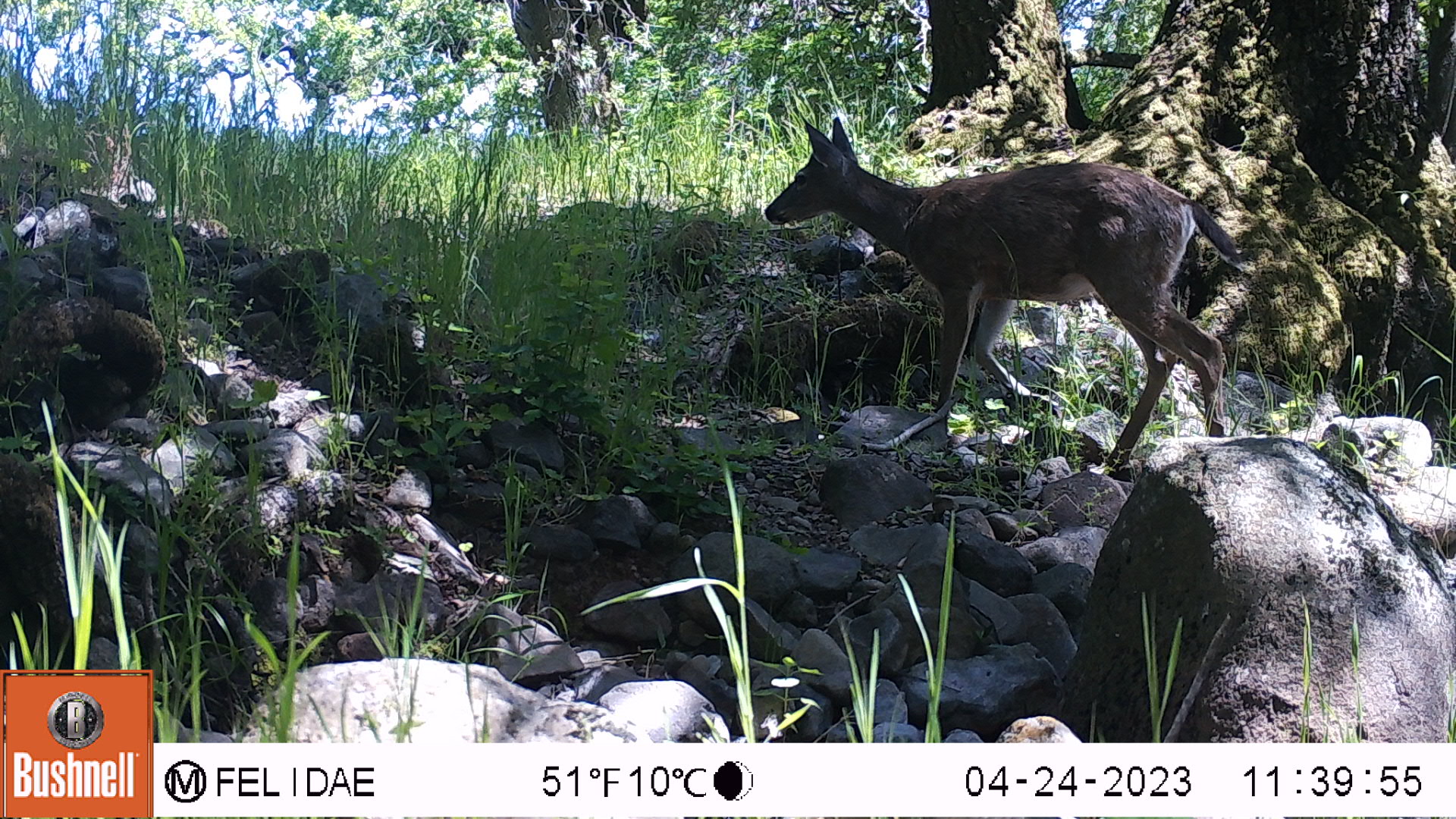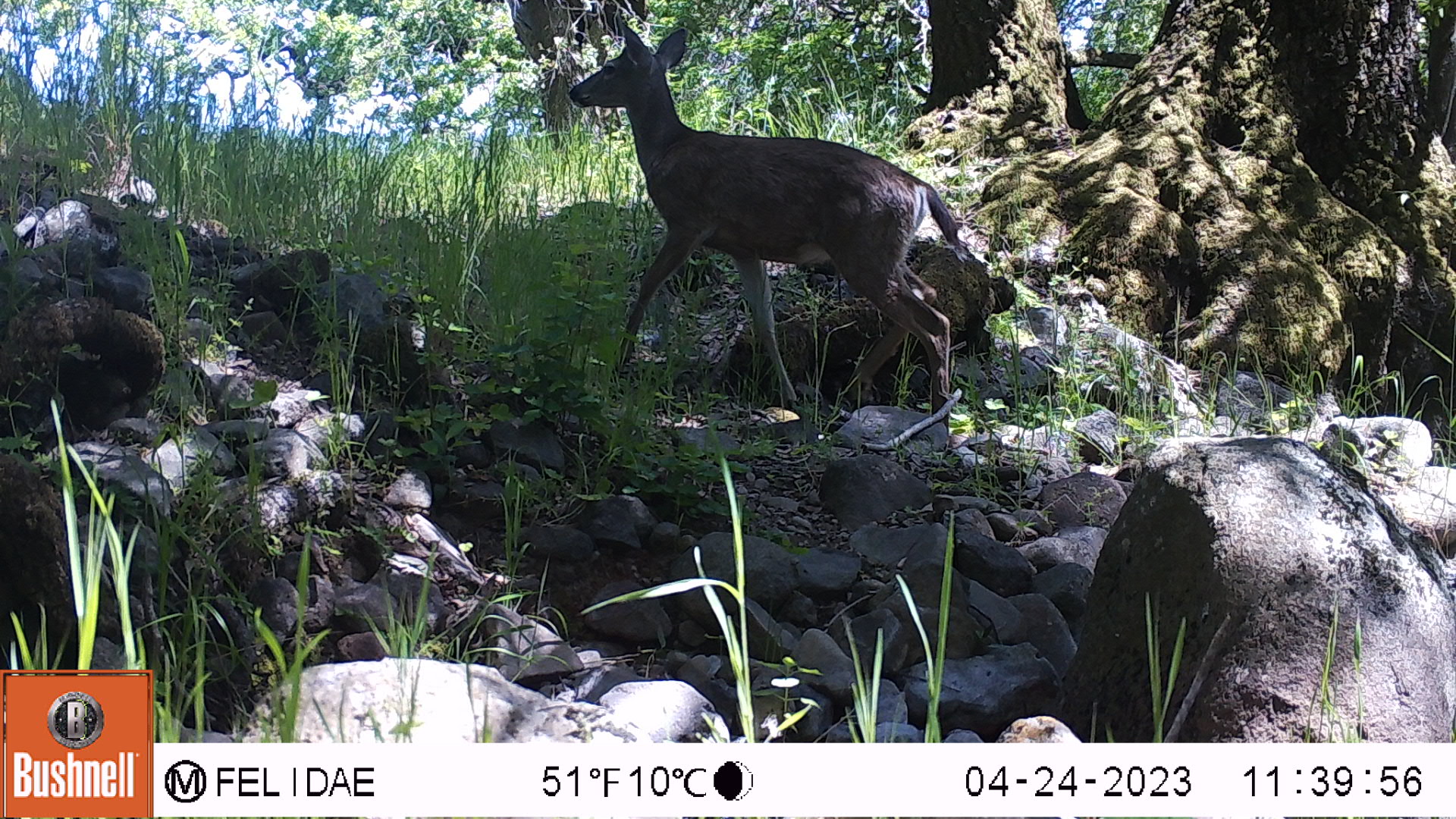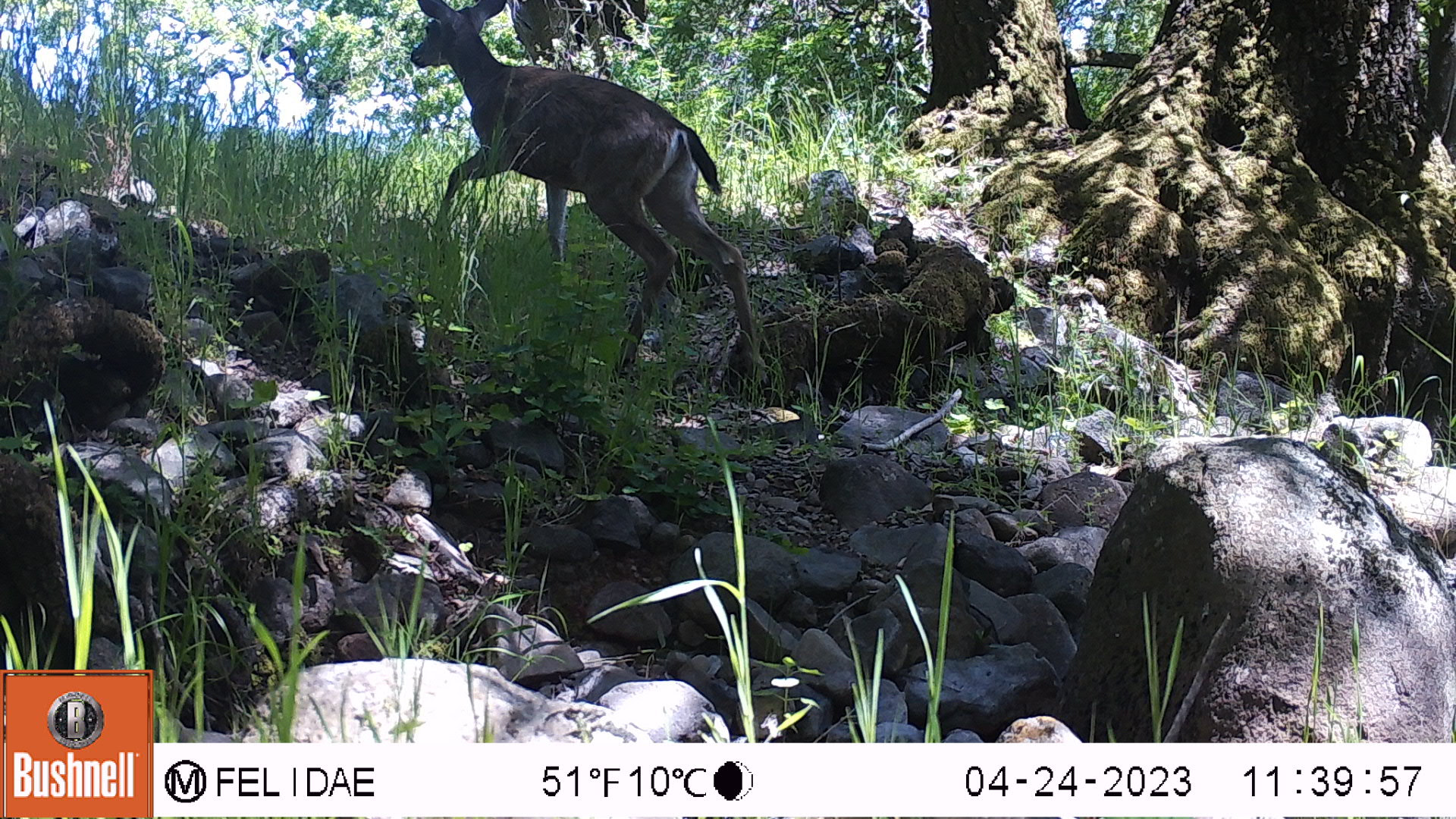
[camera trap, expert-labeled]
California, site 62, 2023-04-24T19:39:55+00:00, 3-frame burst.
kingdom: Animalia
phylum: Chordata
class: Mammalia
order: Artiodactyla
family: Cervidae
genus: Odocoileus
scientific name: Odocoileus hemionus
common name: mule deer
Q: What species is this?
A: Mule deer (Odocoileus hemionus).